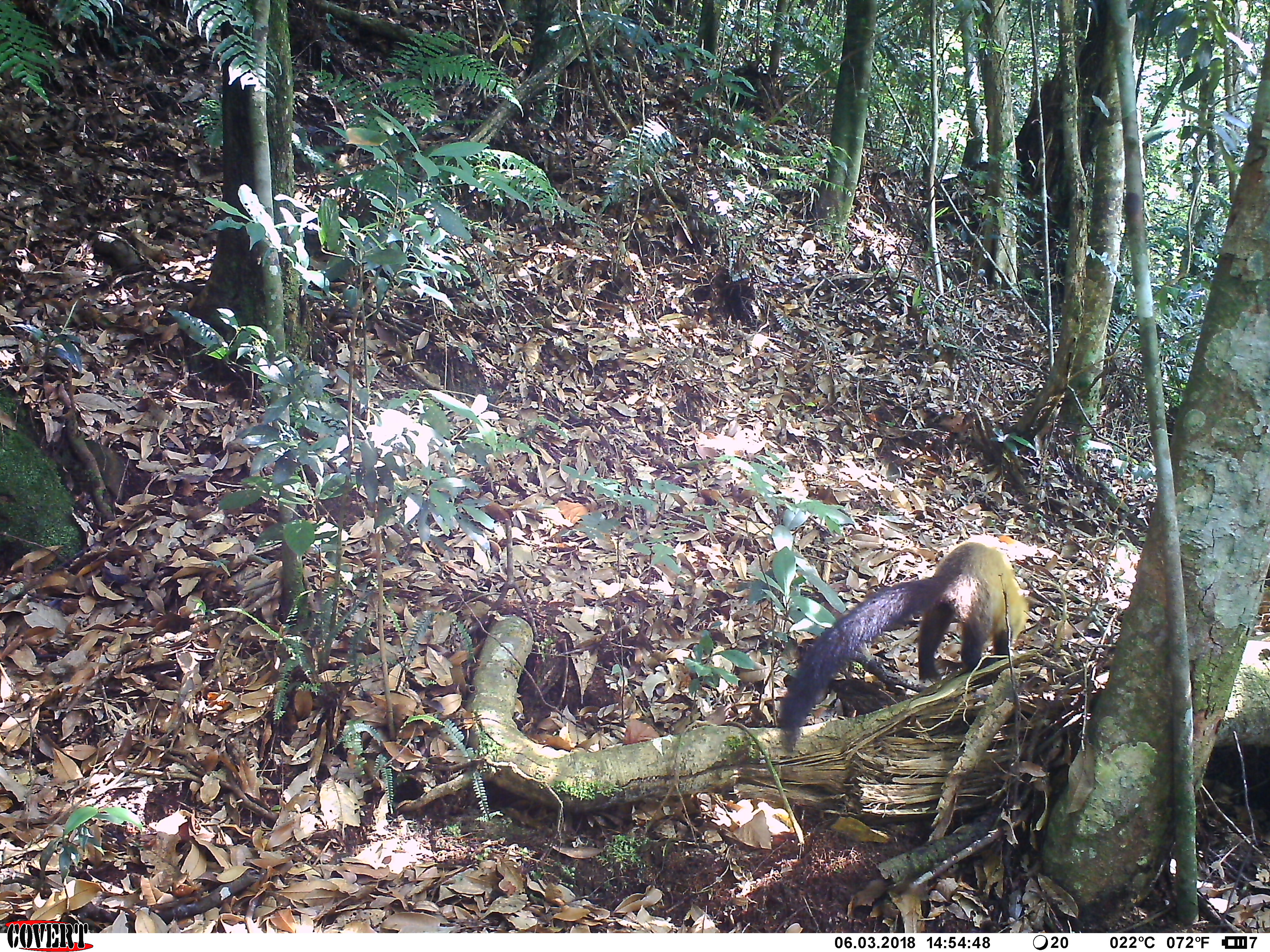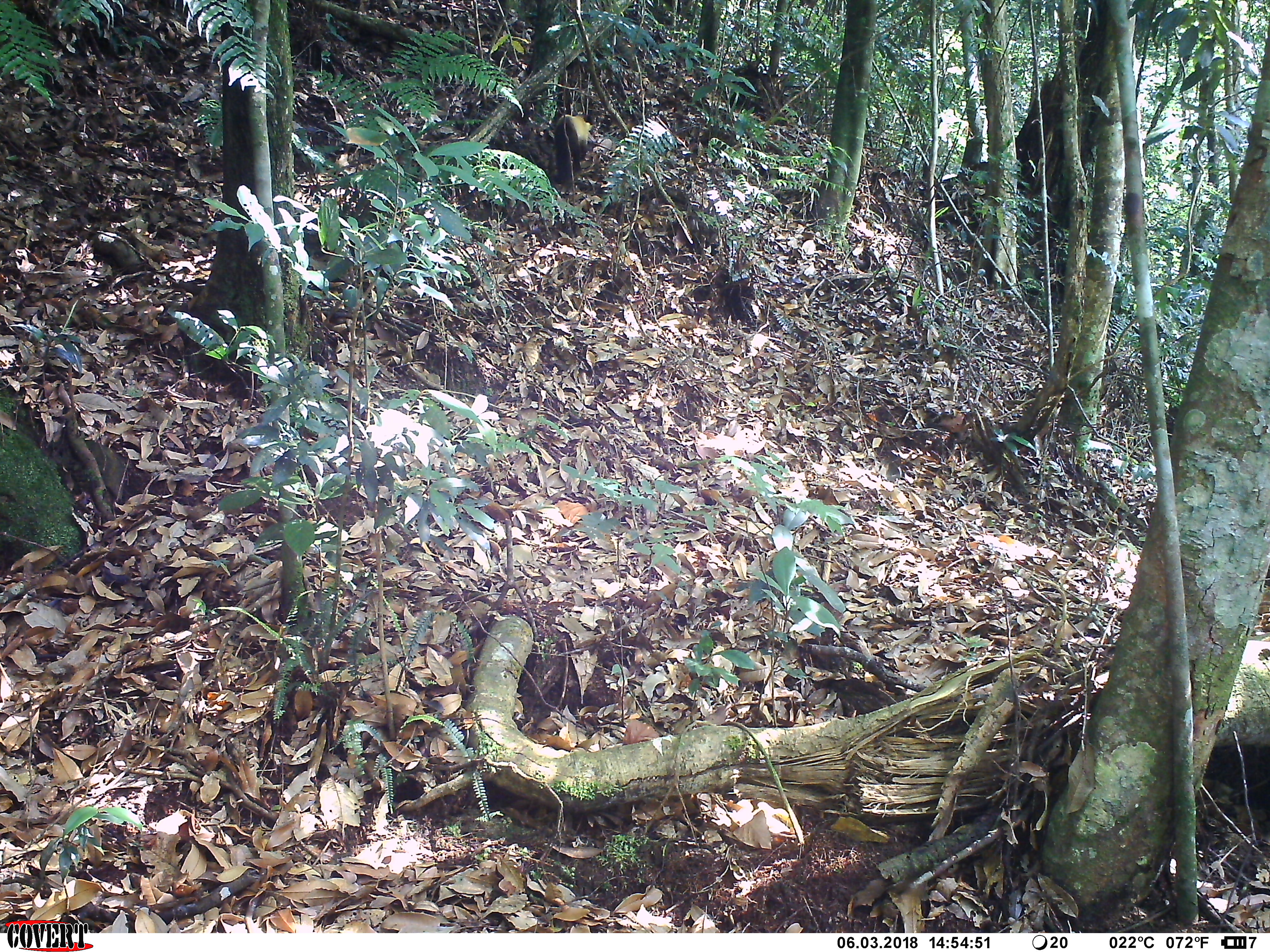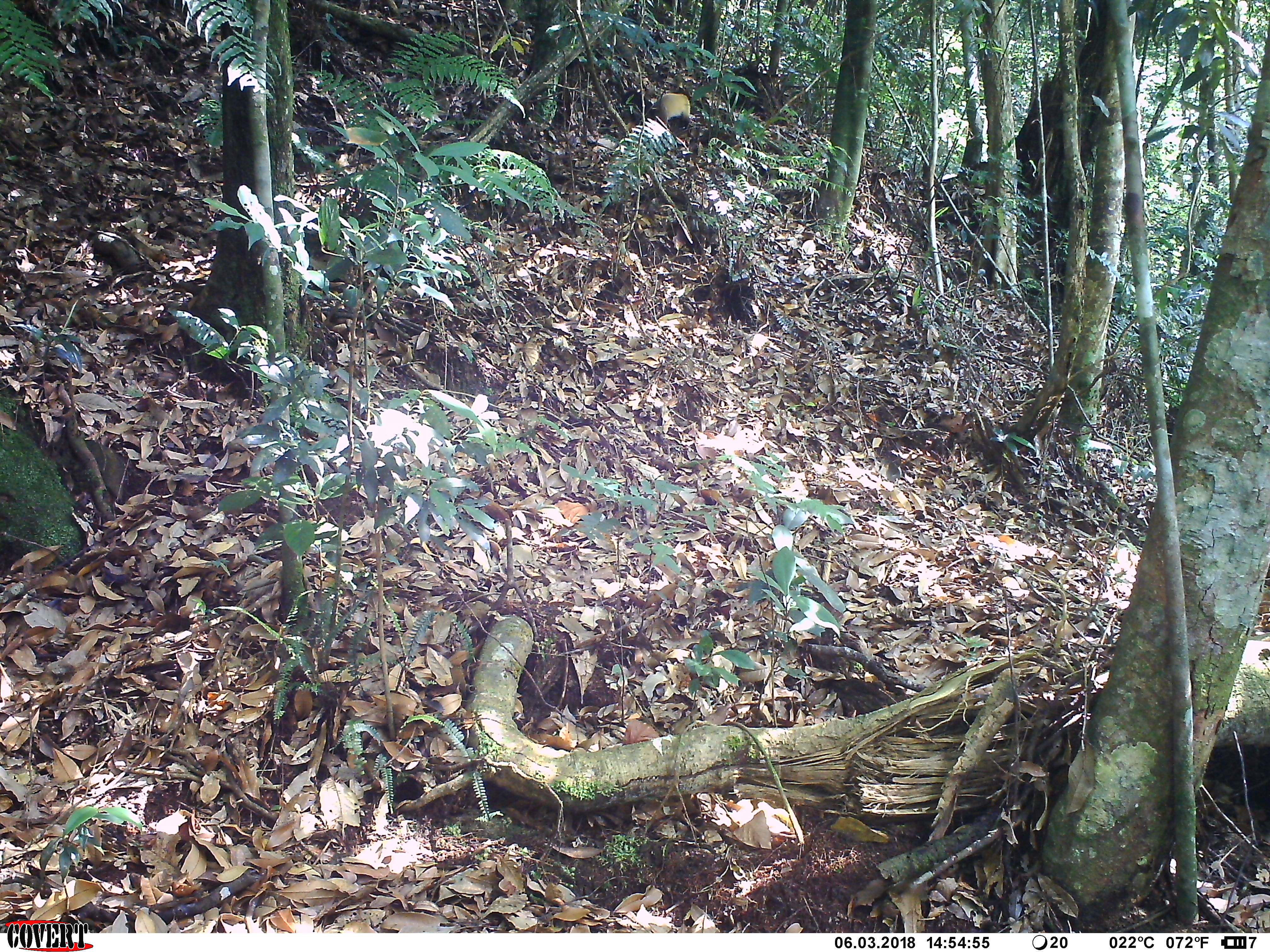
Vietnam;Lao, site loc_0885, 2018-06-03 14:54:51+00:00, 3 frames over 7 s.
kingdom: Animalia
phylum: Chordata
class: Mammalia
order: Carnivora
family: Mustelidae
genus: Martes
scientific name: Martes flavigula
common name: yellow-throated marten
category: yellow throated marten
Yellow throated marten (yellow-throated marten) (Martes flavigula). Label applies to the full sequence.